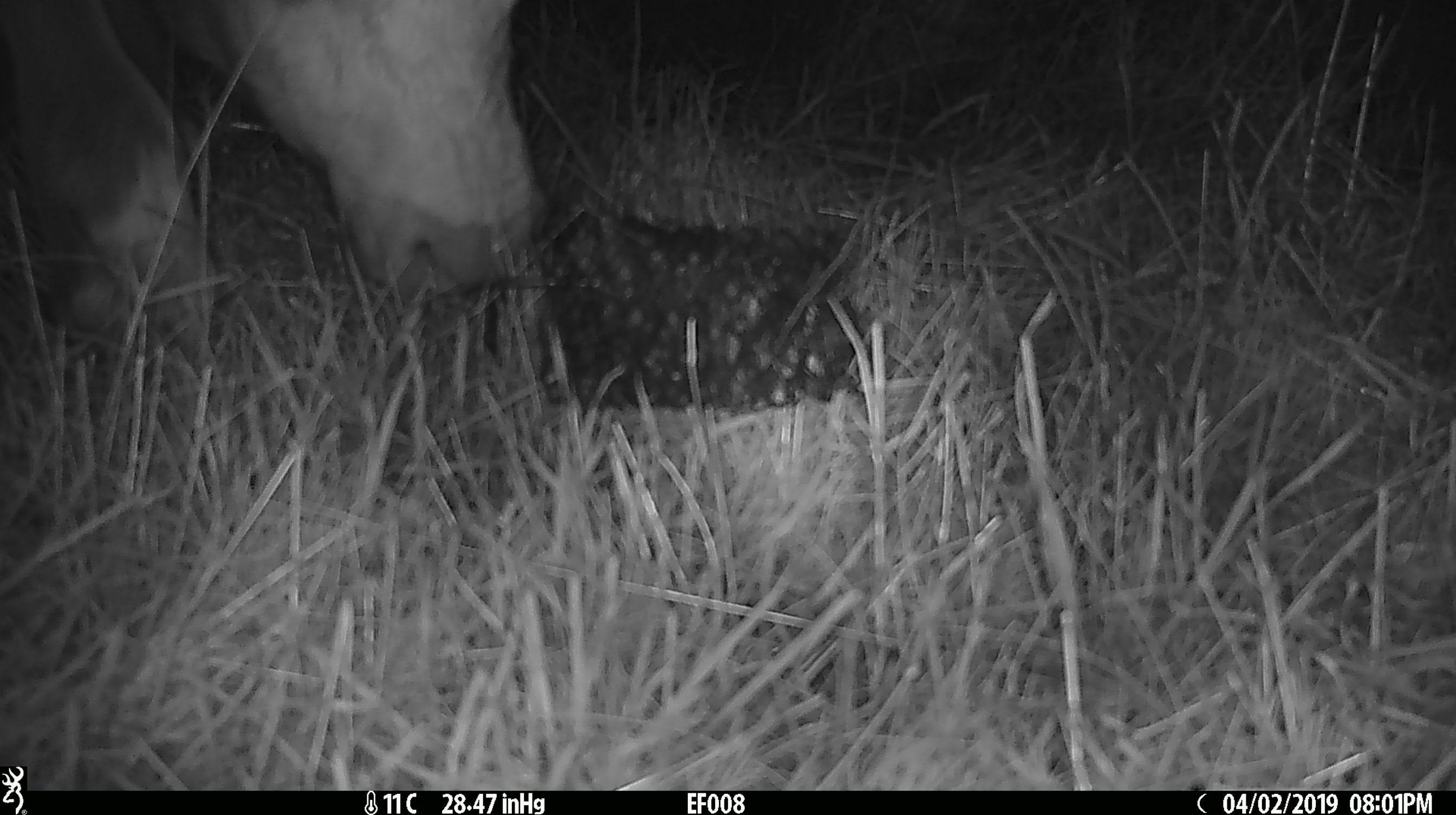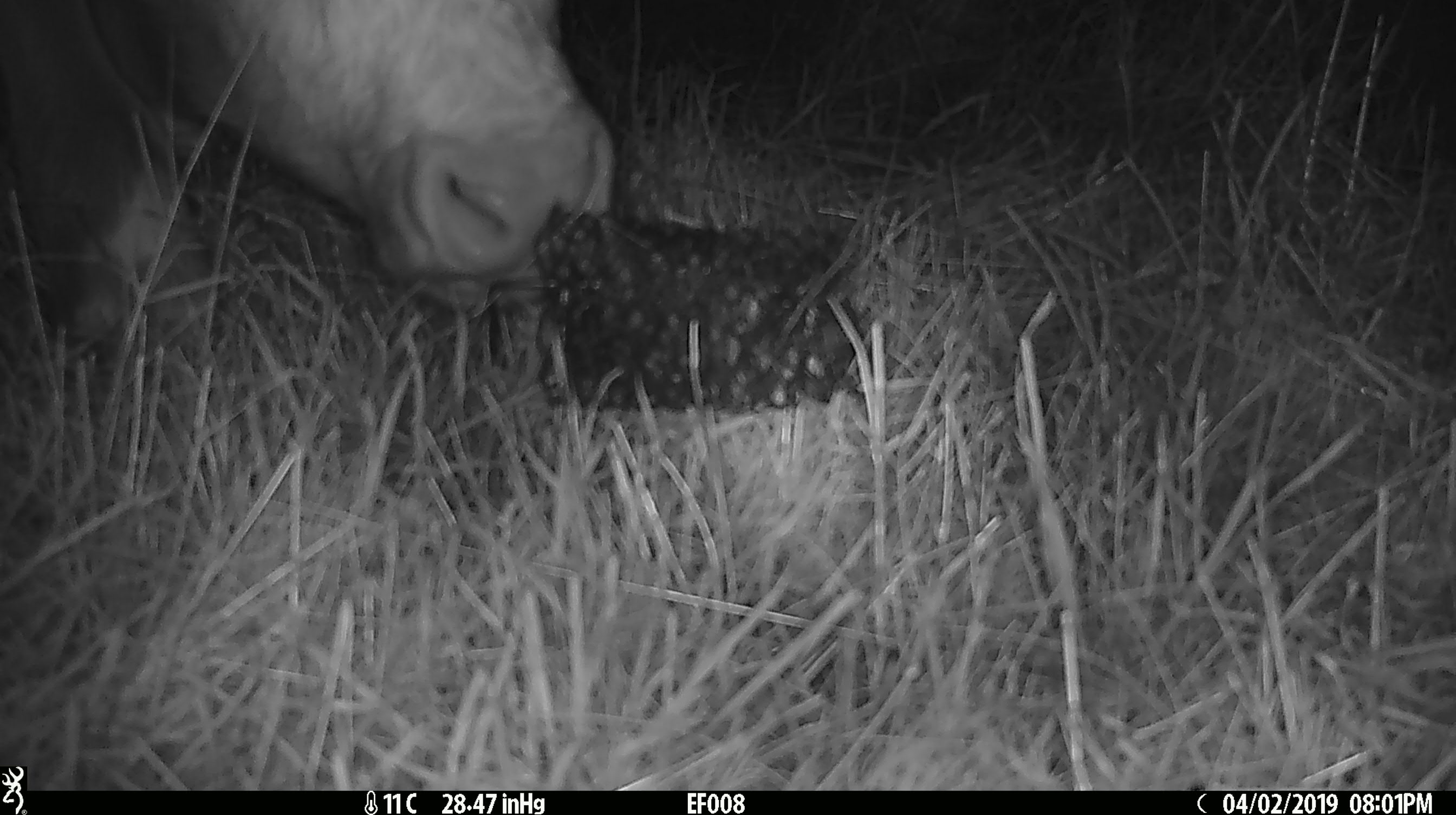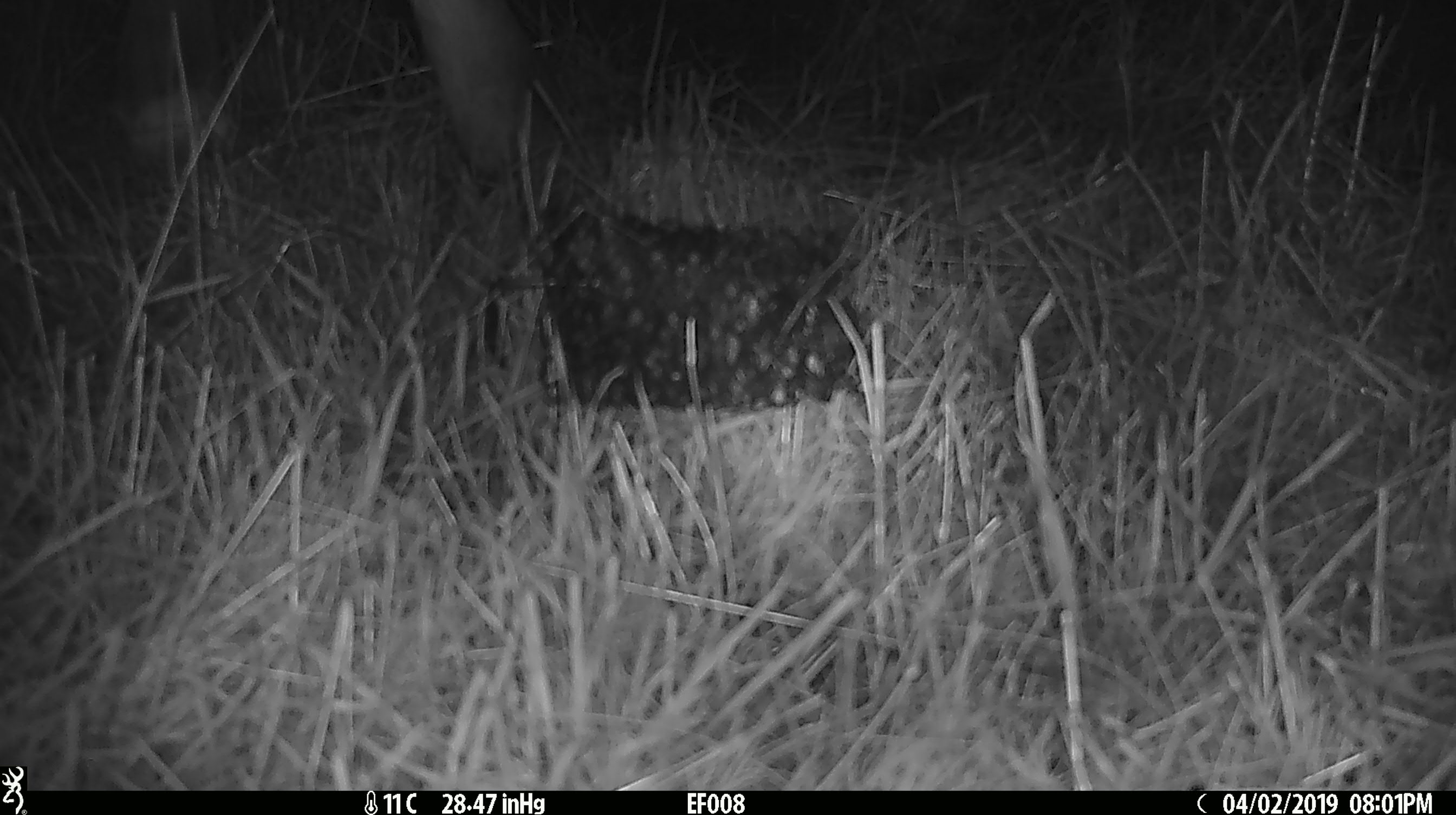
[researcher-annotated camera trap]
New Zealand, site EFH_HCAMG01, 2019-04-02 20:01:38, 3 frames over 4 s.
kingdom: Animalia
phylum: Chordata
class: Mammalia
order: Artiodactyla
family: Bovidae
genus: Bos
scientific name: Bos taurus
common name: domestic cow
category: cow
Cow (domestic cow) (Bos taurus).